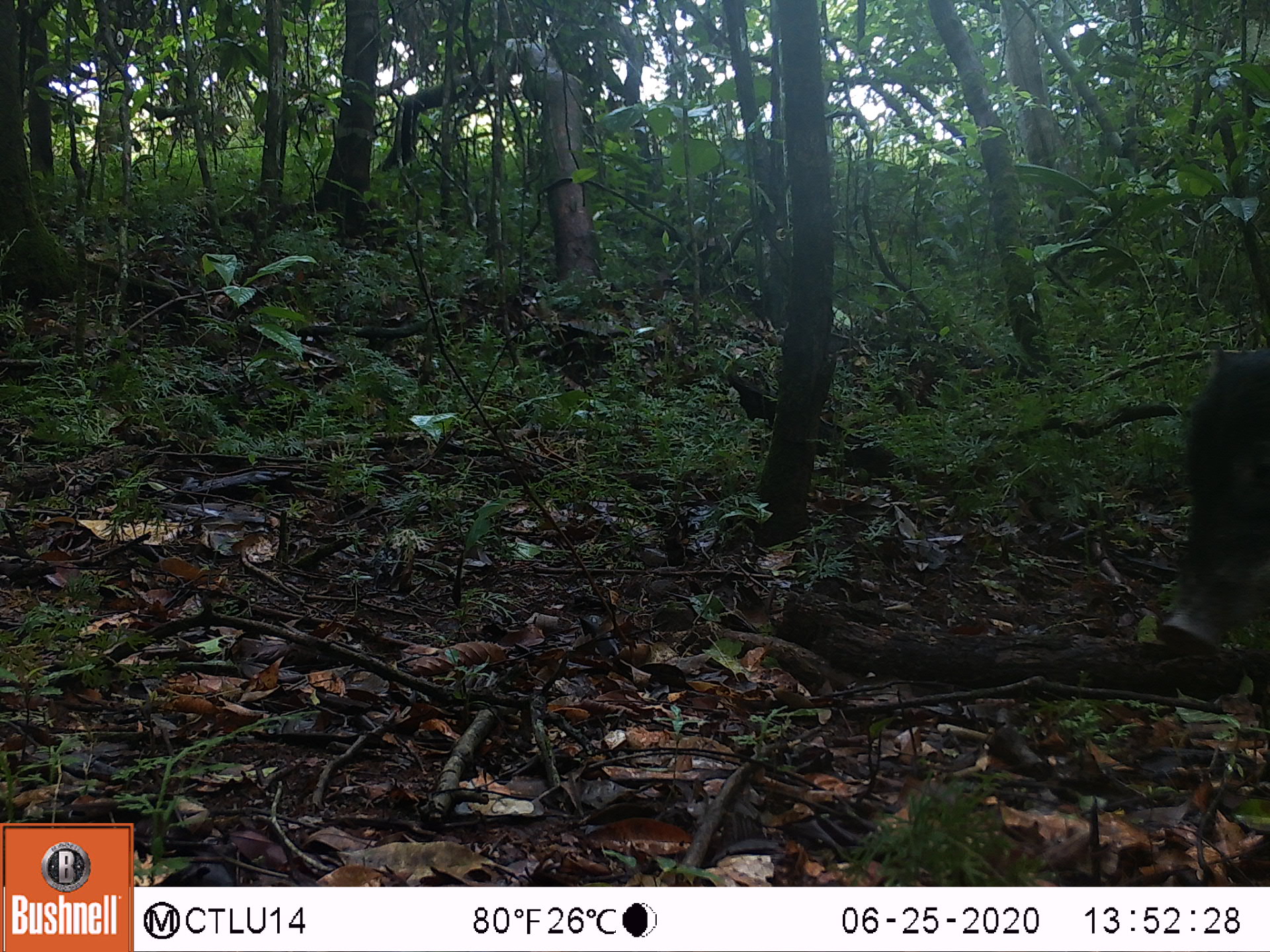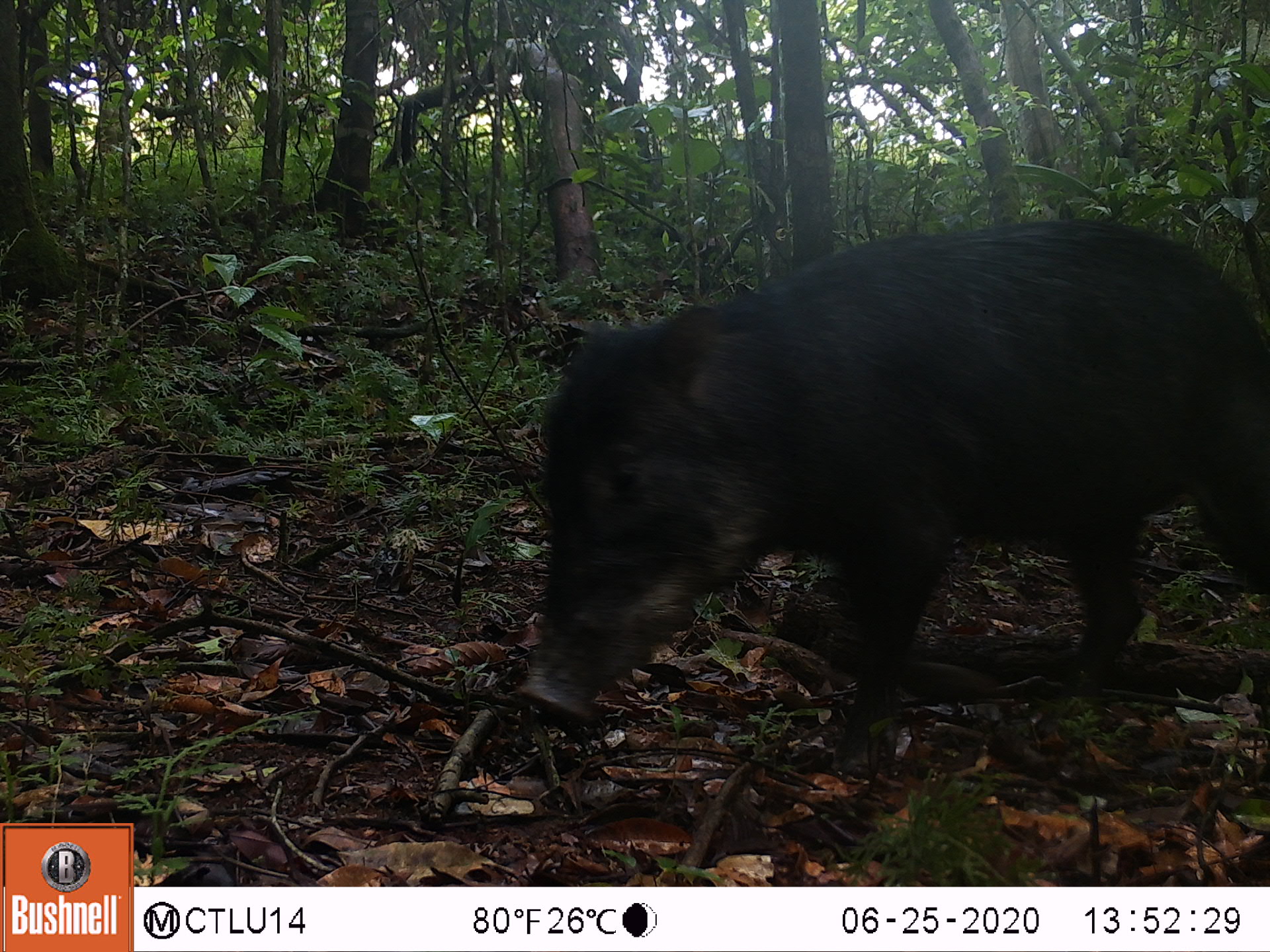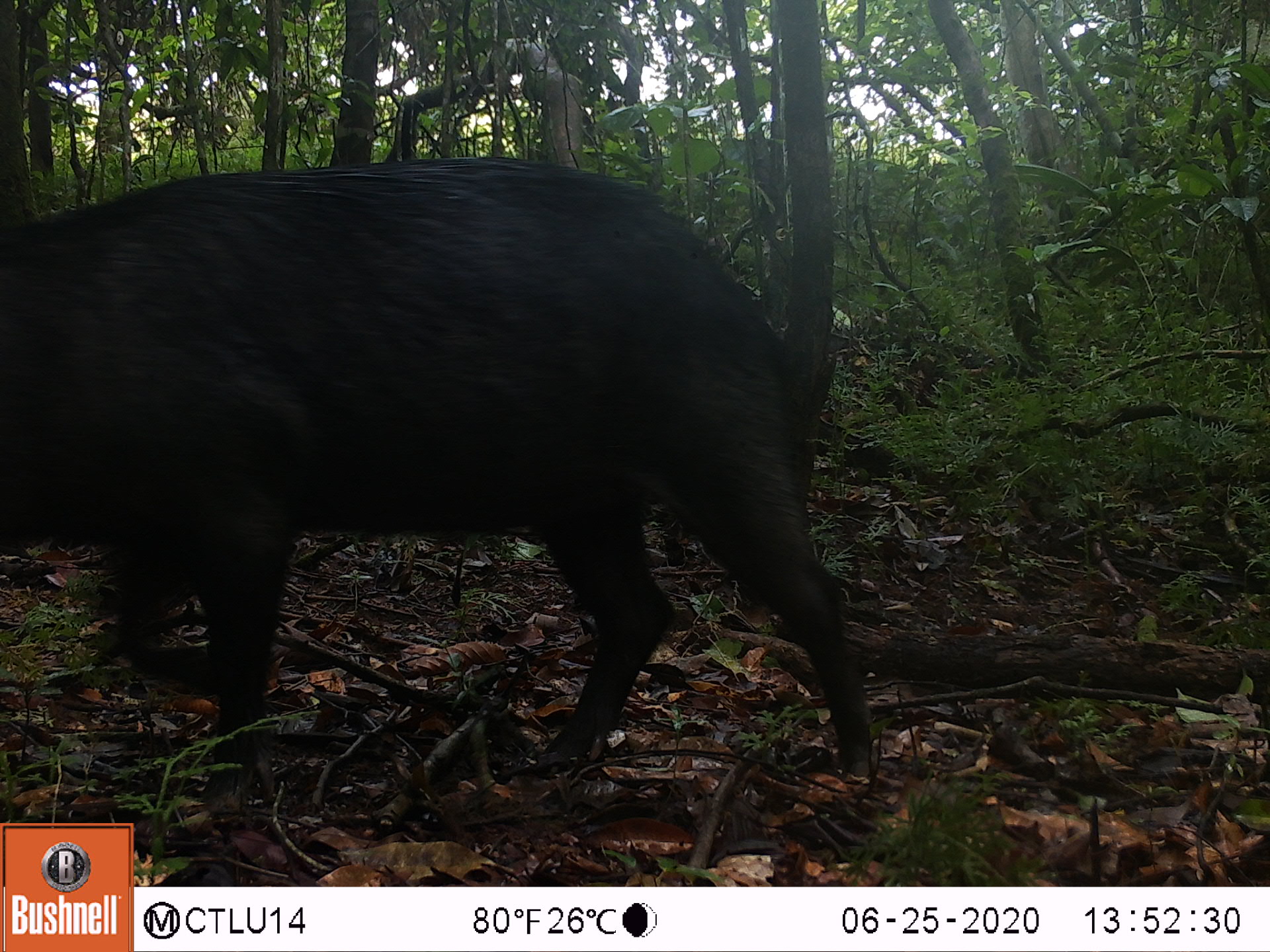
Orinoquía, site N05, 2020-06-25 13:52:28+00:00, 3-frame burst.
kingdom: Animalia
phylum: Chordata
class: Mammalia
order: Artiodactyla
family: Tayassuidae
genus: Tayassu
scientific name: Tayassu pecari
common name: white-lipped peccary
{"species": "white-lipped peccary (Tayassu pecari)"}